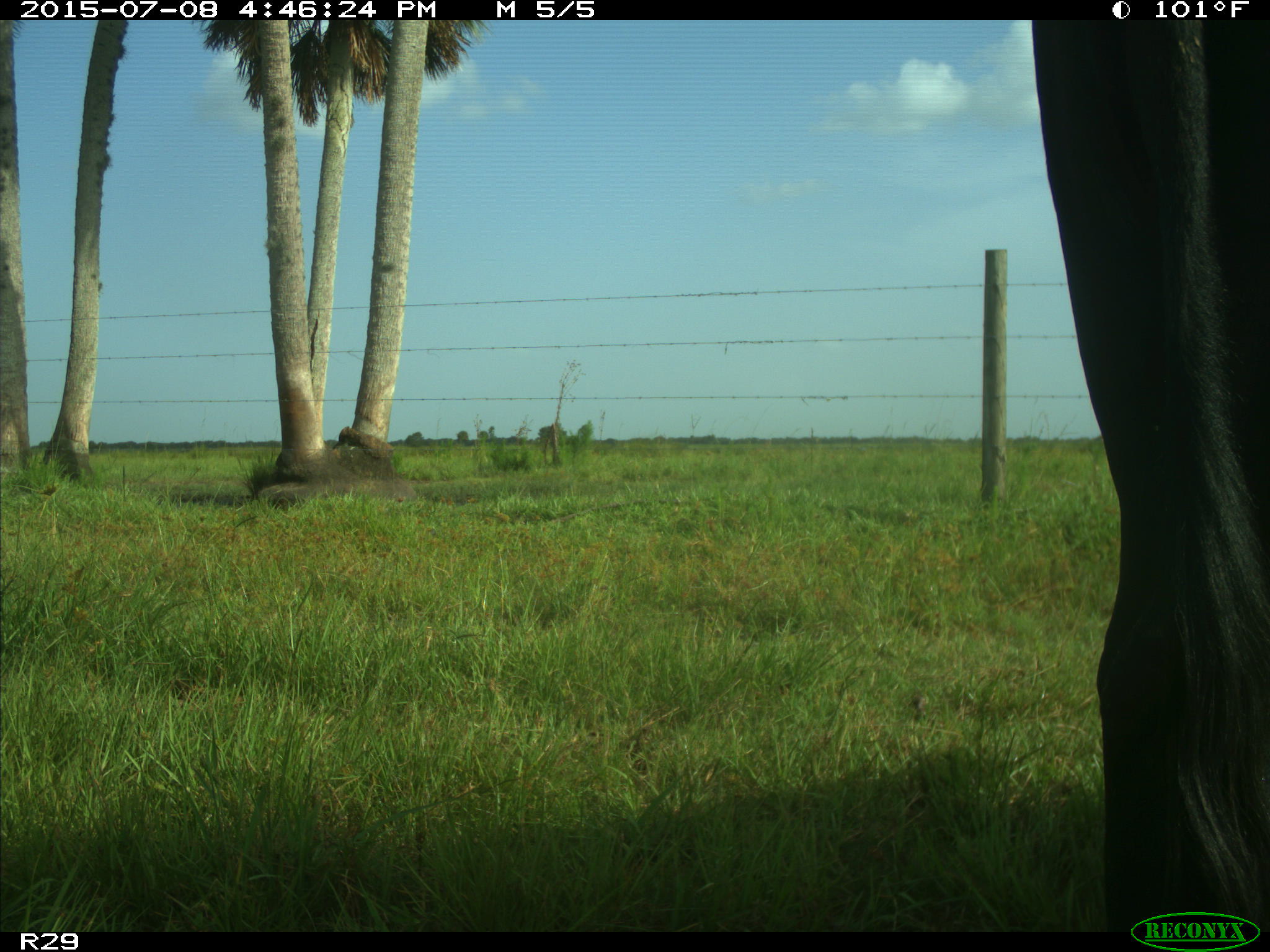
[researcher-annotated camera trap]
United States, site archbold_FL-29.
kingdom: Animalia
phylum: Chordata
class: Mammalia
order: Artiodactyla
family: Bovidae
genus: Bos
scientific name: Bos taurus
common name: domestic cow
Bos taurus (domestic cow).